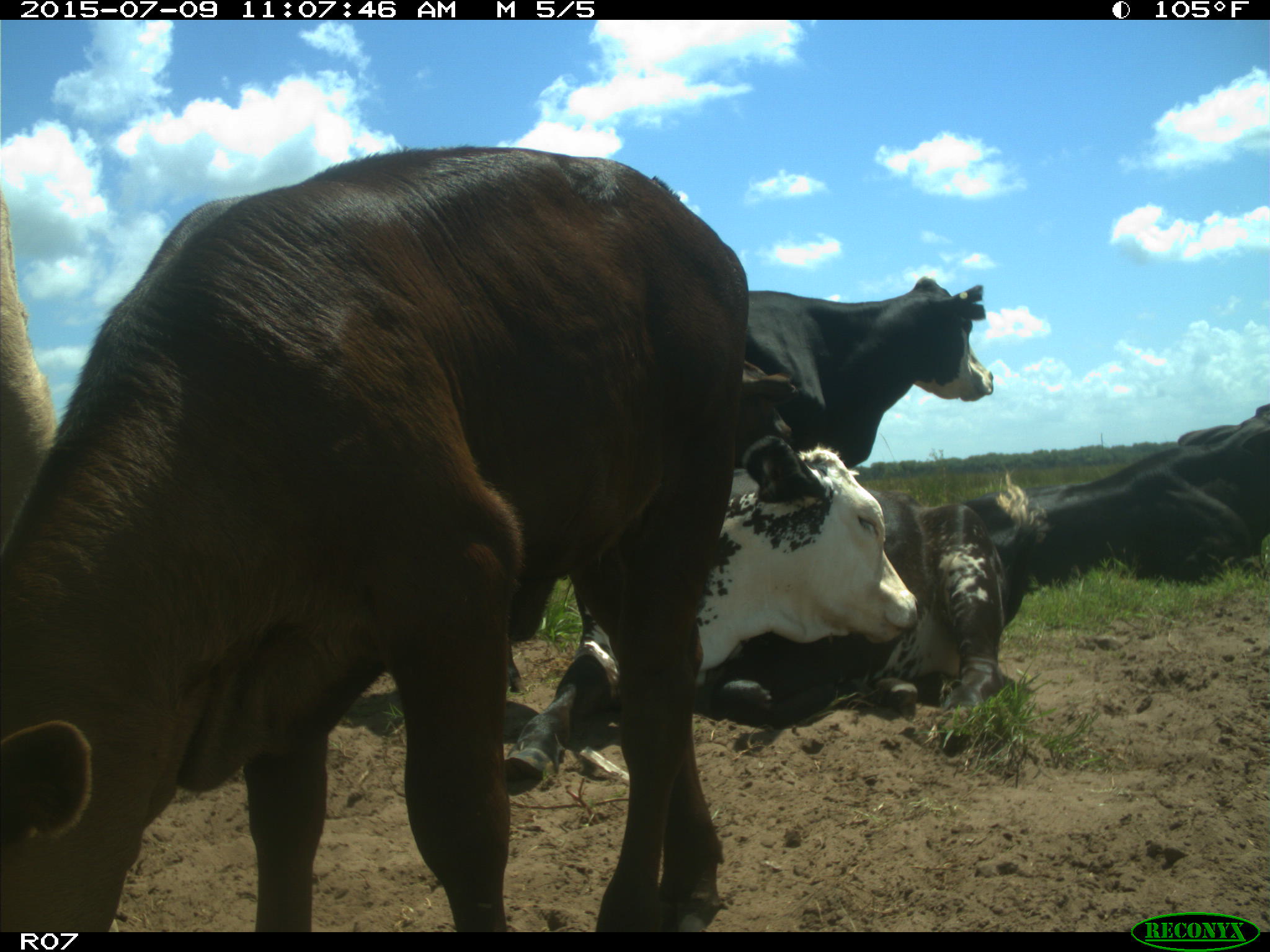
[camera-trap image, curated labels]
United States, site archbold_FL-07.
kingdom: Animalia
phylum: Chordata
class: Mammalia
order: Artiodactyla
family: Bovidae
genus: Bos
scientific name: Bos taurus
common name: domestic cow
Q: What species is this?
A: Bos taurus (domestic cow).